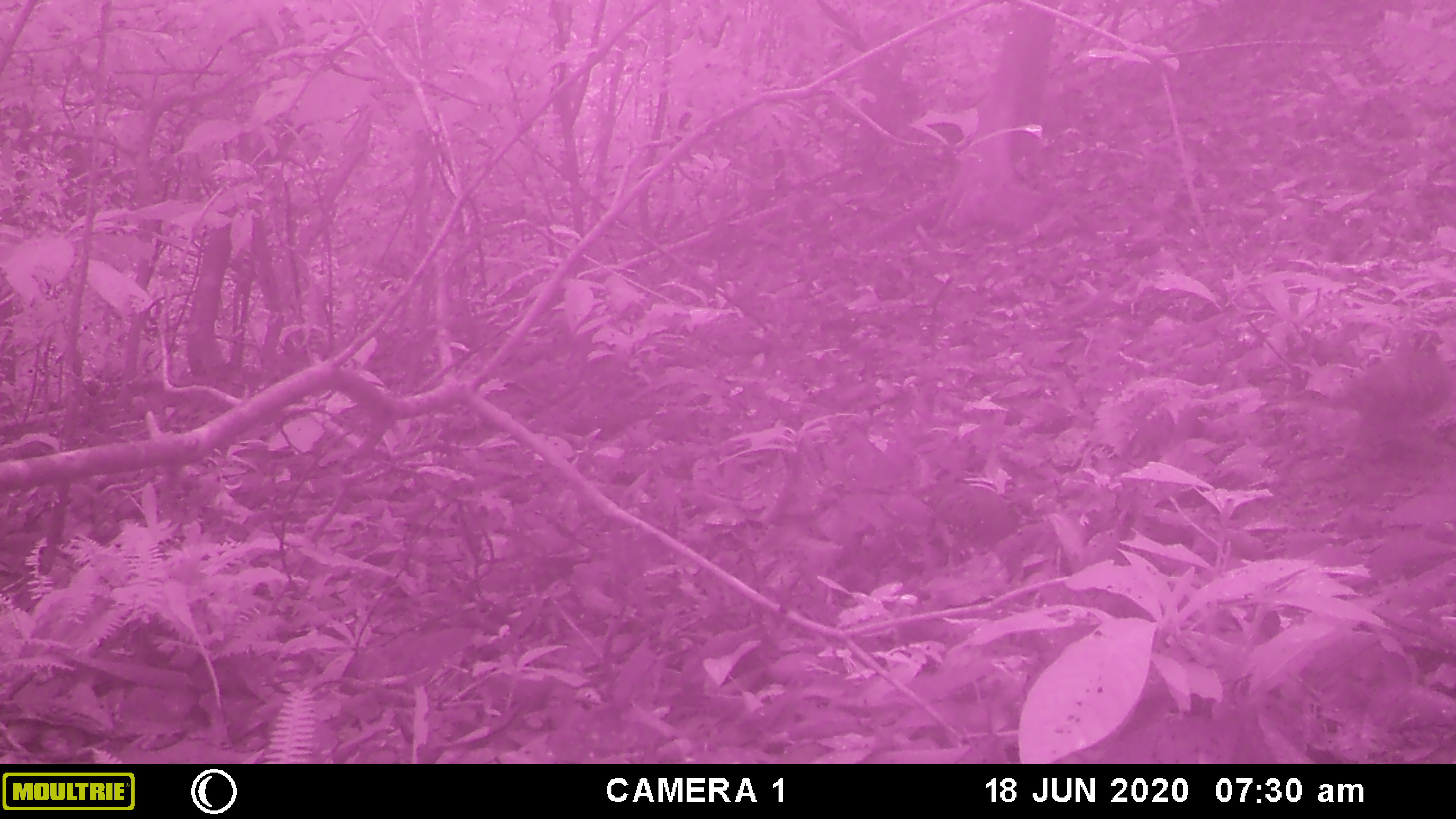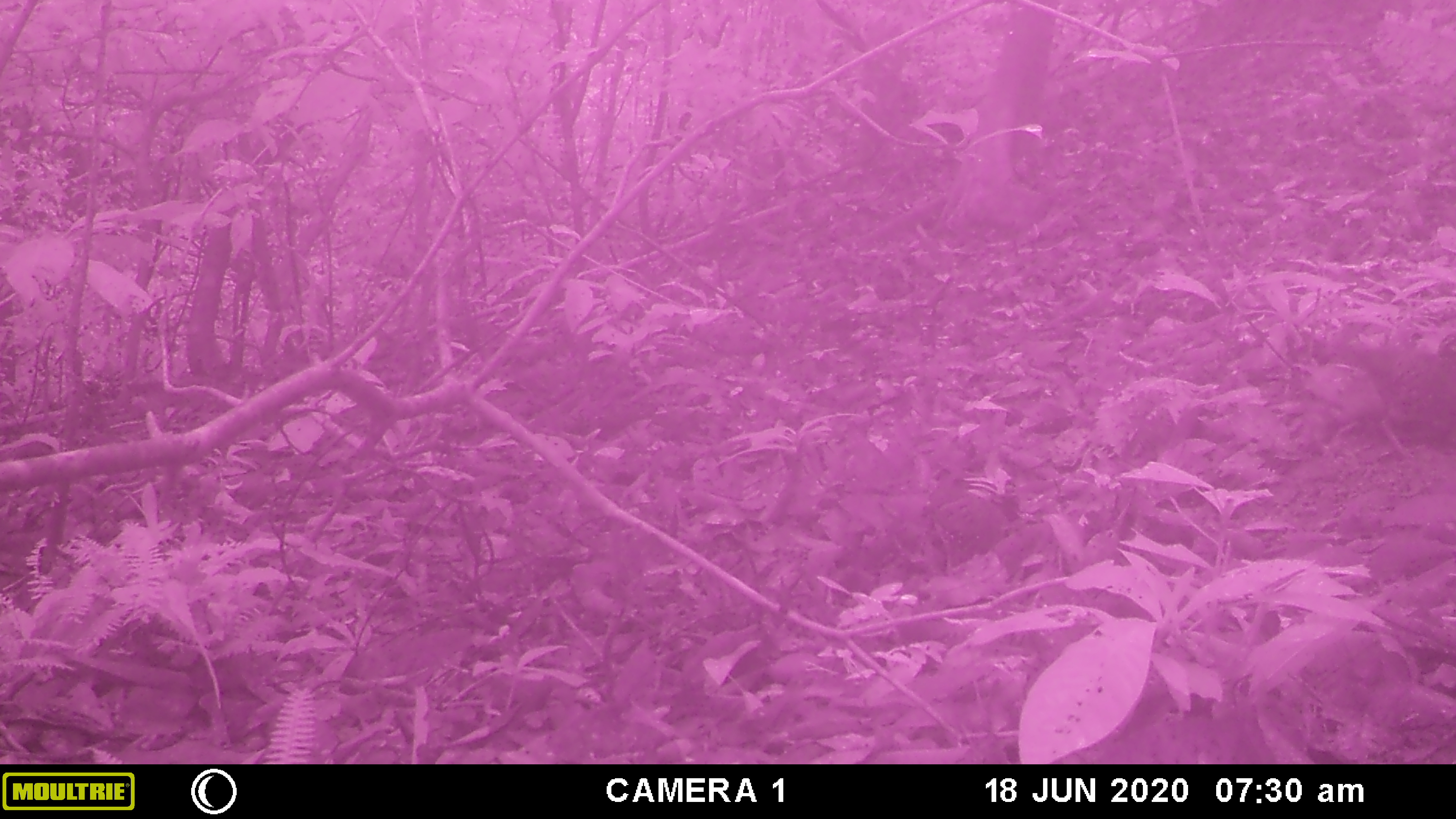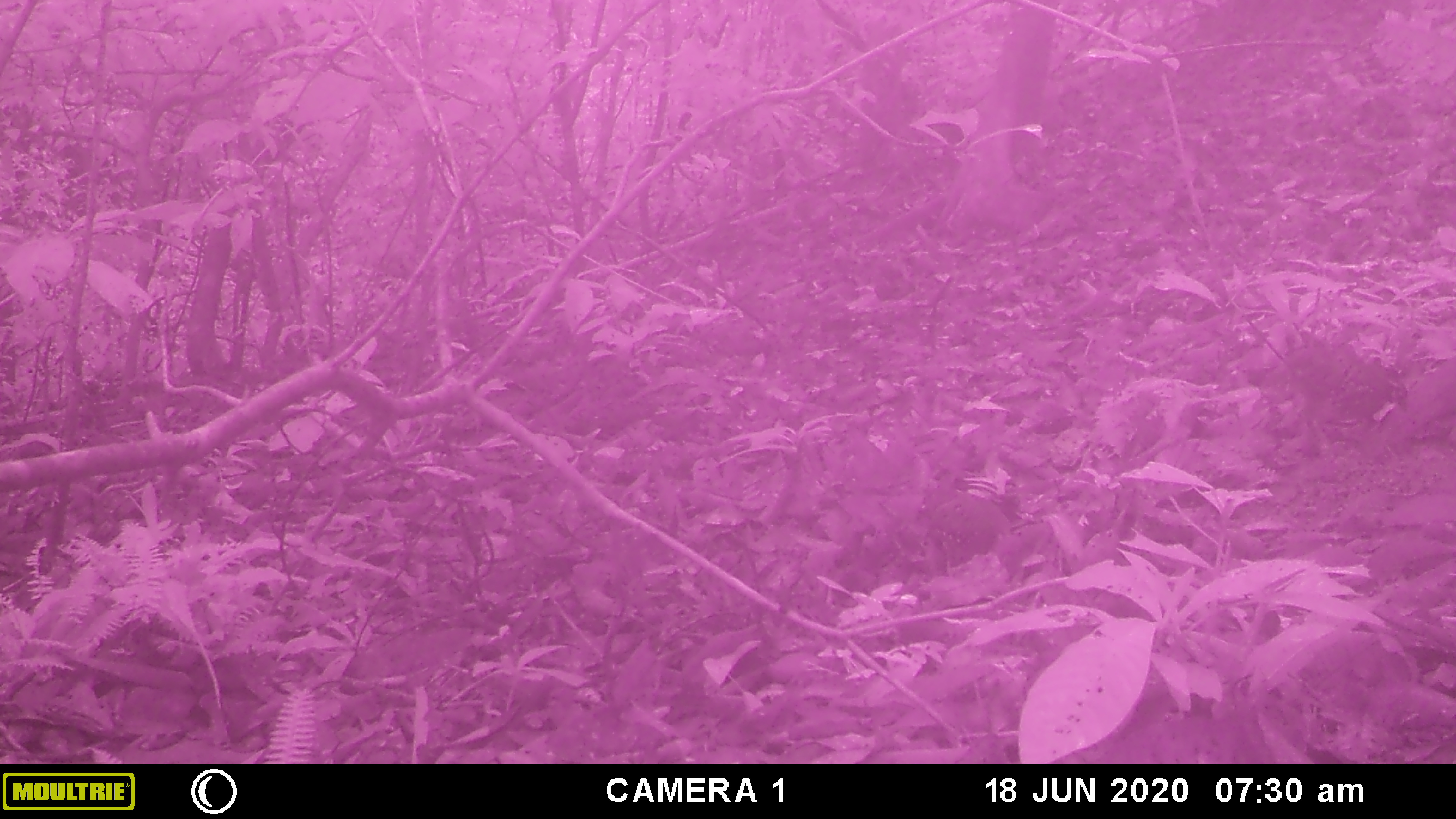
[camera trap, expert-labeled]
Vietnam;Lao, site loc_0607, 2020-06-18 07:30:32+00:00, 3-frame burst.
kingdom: Animalia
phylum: Chordata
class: Aves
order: Galliformes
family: Phasianidae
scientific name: Phasianidae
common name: partridge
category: unidentified partridge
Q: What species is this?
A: Unidentified partridge (partridge) (Phasianidae).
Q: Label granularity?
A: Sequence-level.